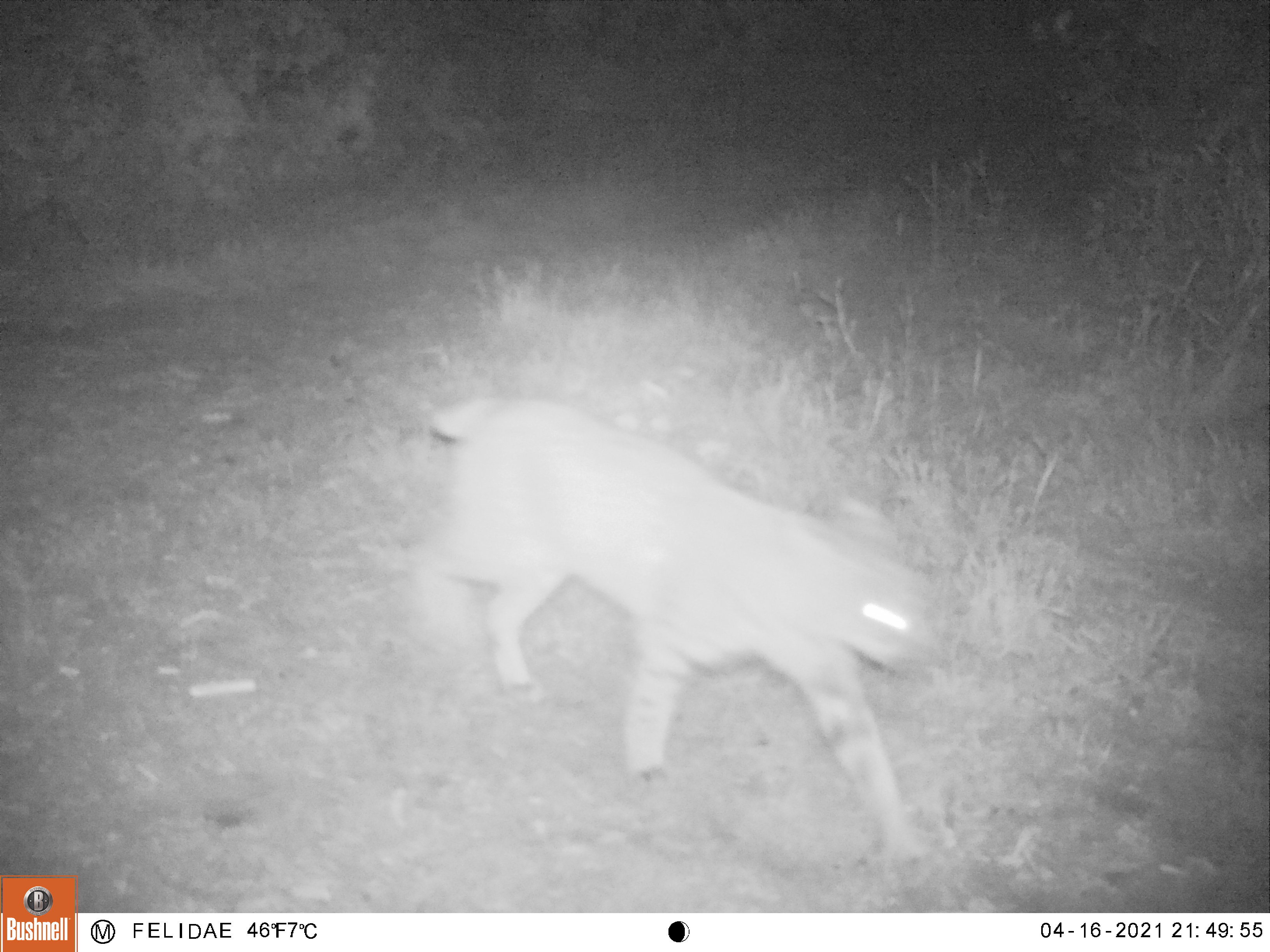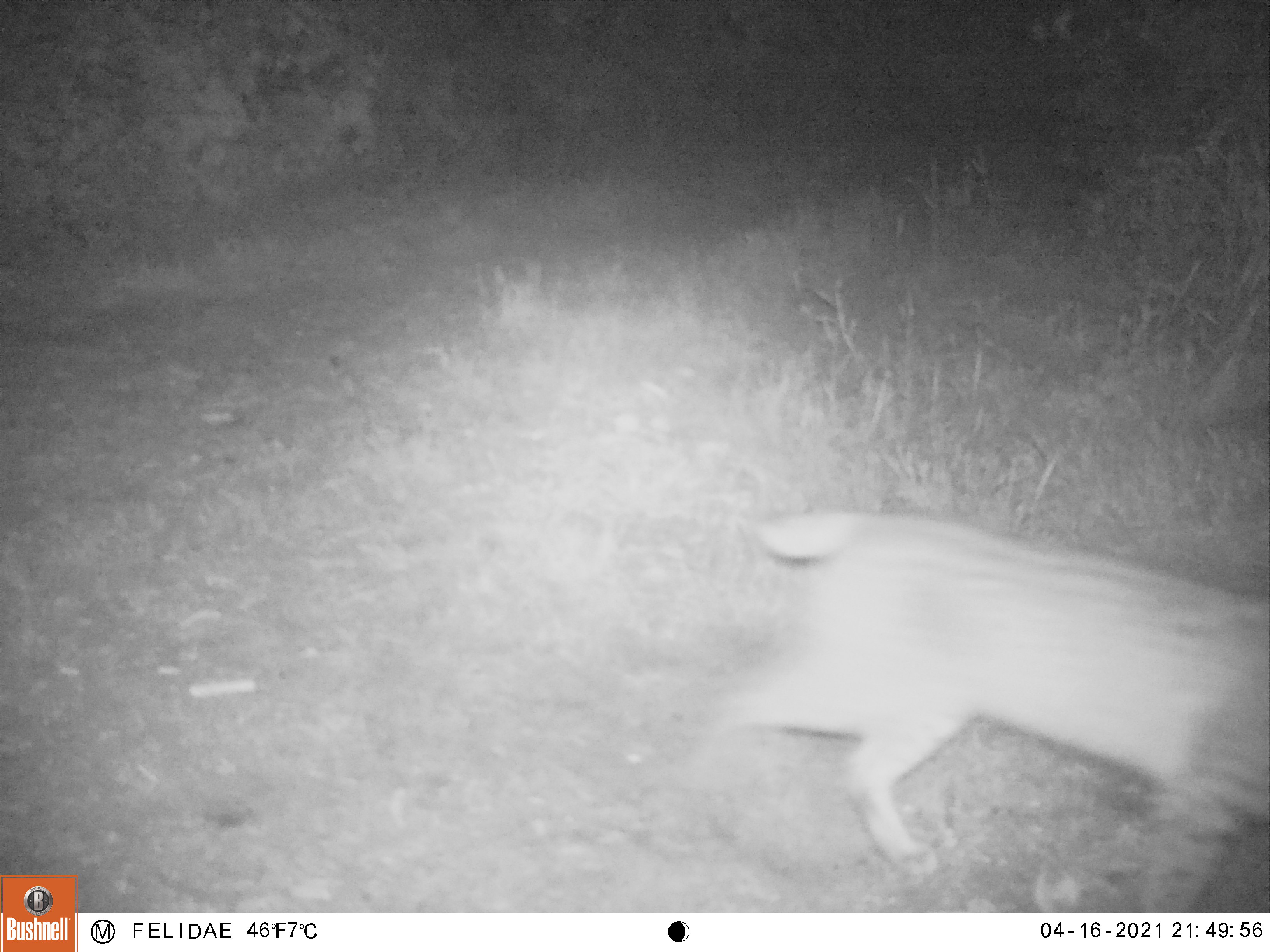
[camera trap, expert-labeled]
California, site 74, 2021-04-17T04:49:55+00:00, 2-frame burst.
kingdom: Animalia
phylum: Chordata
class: Mammalia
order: Carnivora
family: Felidae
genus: Lynx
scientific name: Lynx rufus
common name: bobcat